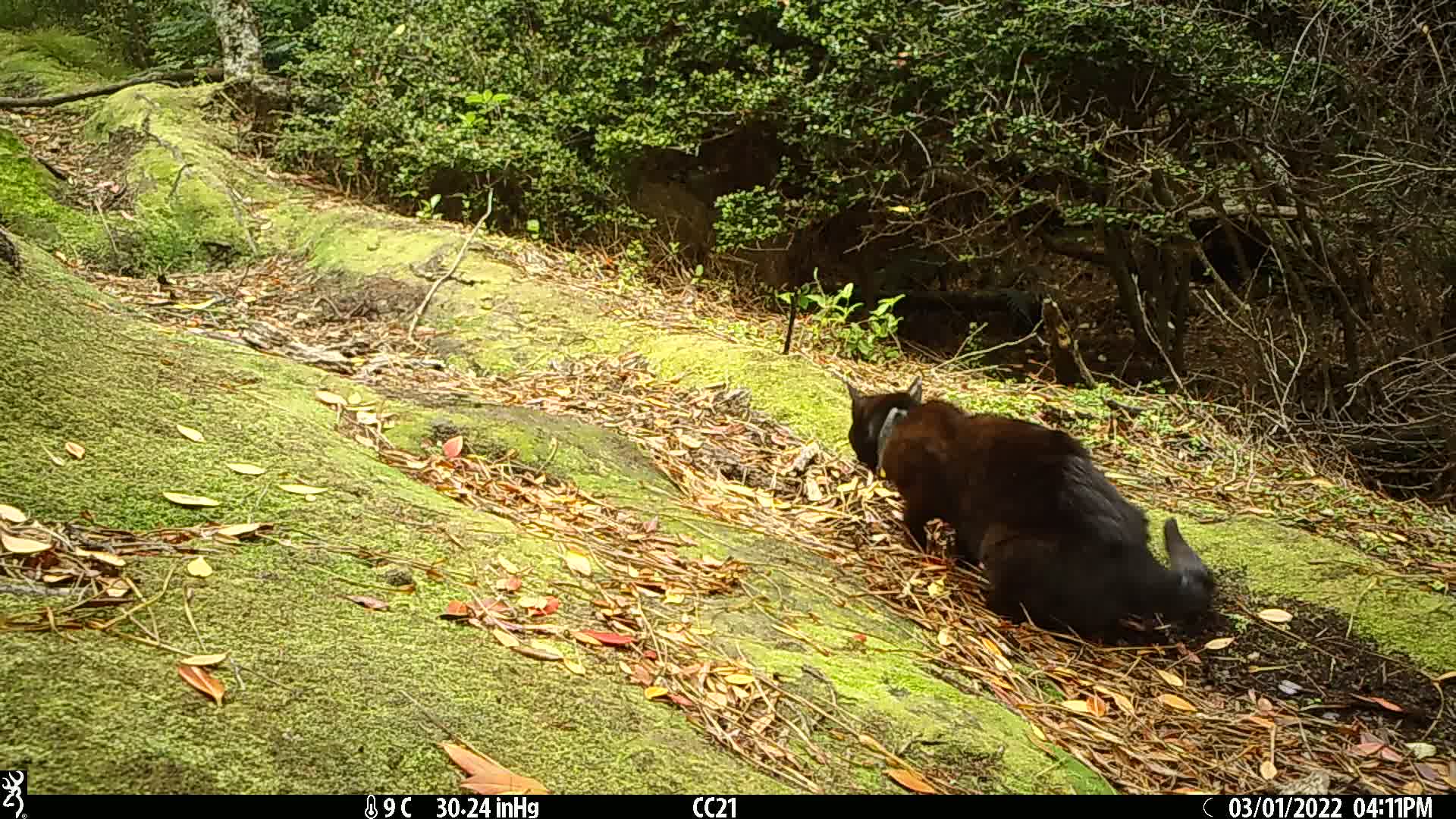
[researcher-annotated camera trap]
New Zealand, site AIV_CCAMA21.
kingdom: Animalia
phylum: Chordata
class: Mammalia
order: Carnivora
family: Felidae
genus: Felis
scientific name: Felis catus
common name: domestic cat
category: cat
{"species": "cat (domestic cat) (Felis catus)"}